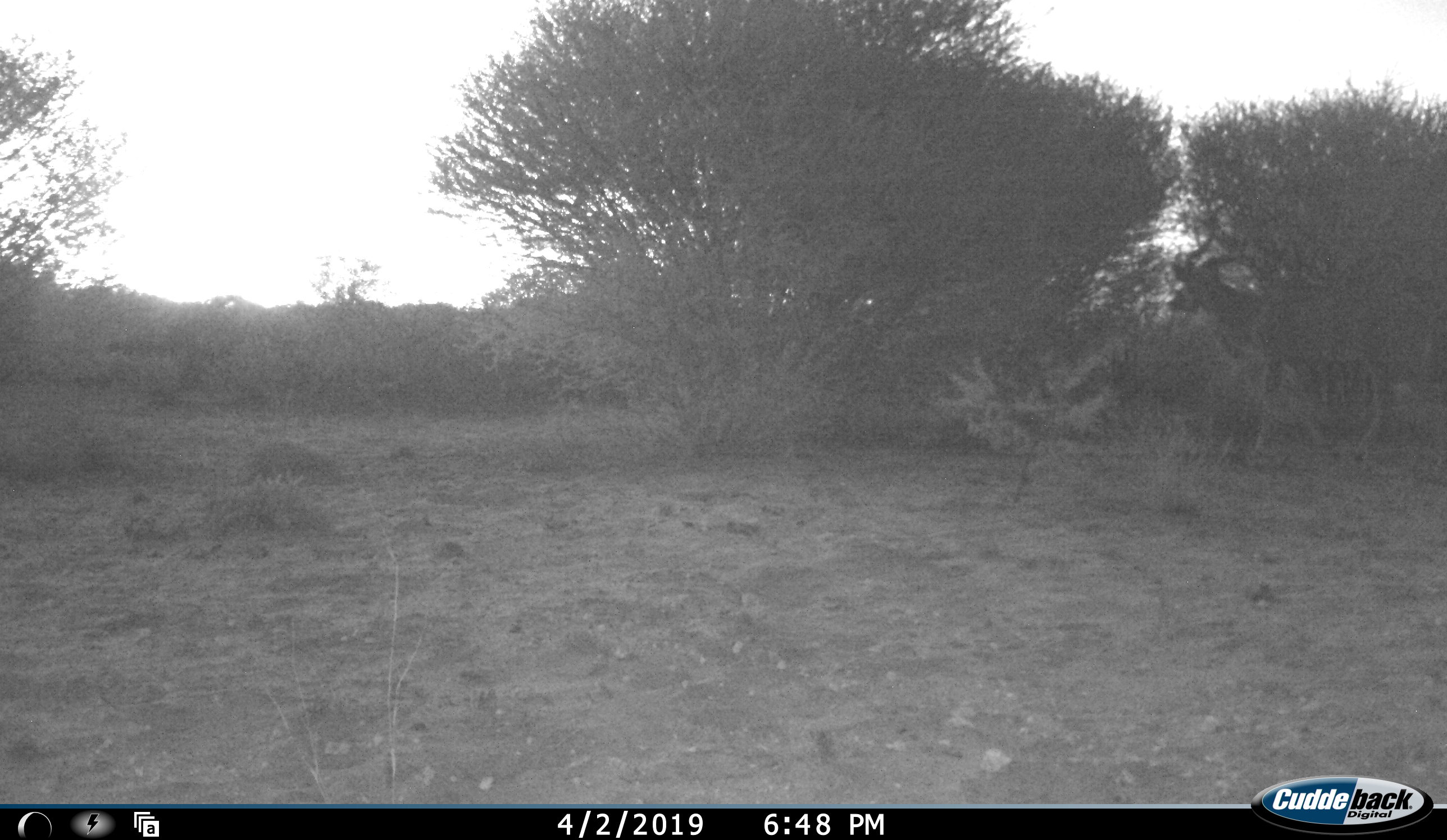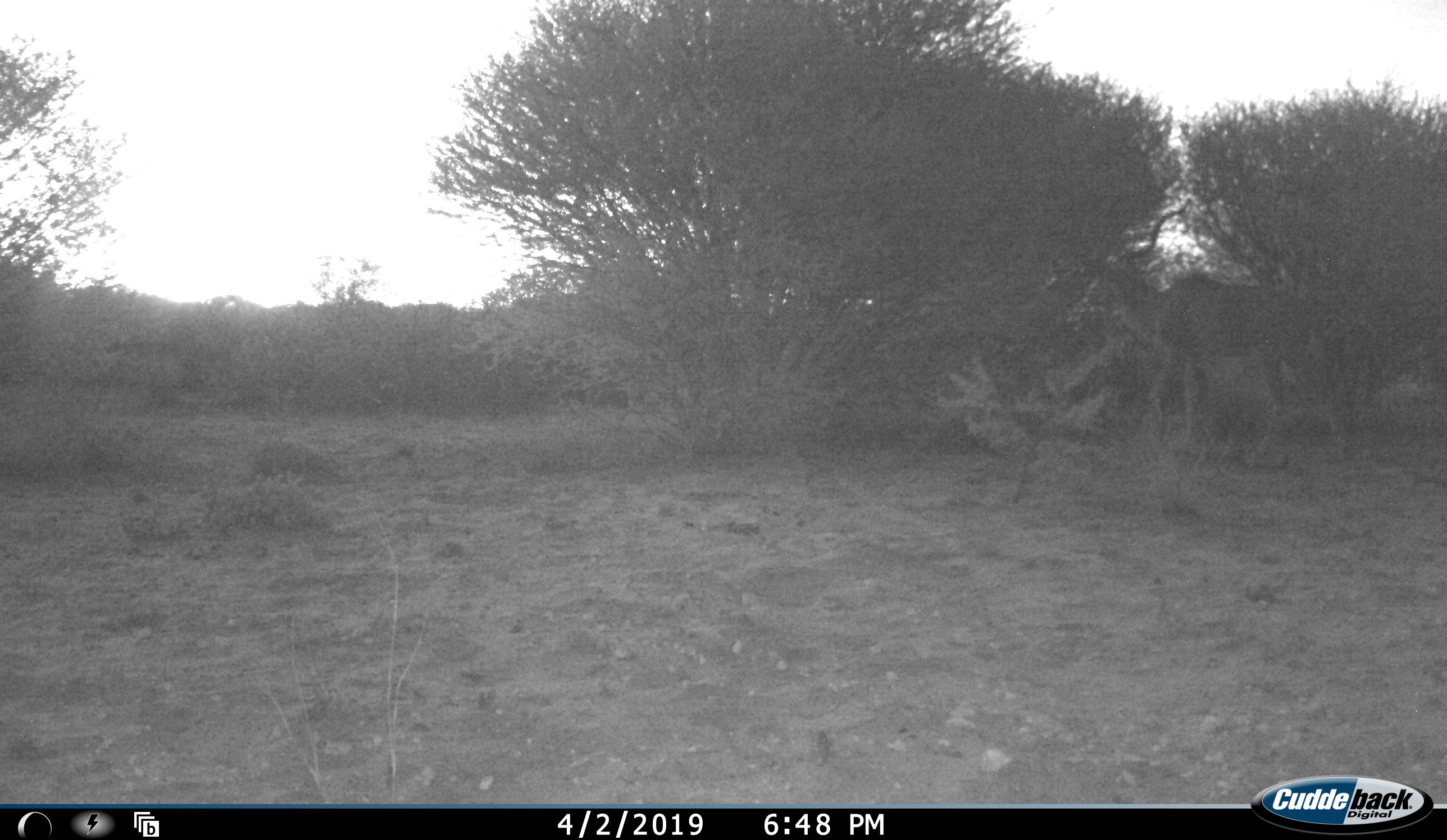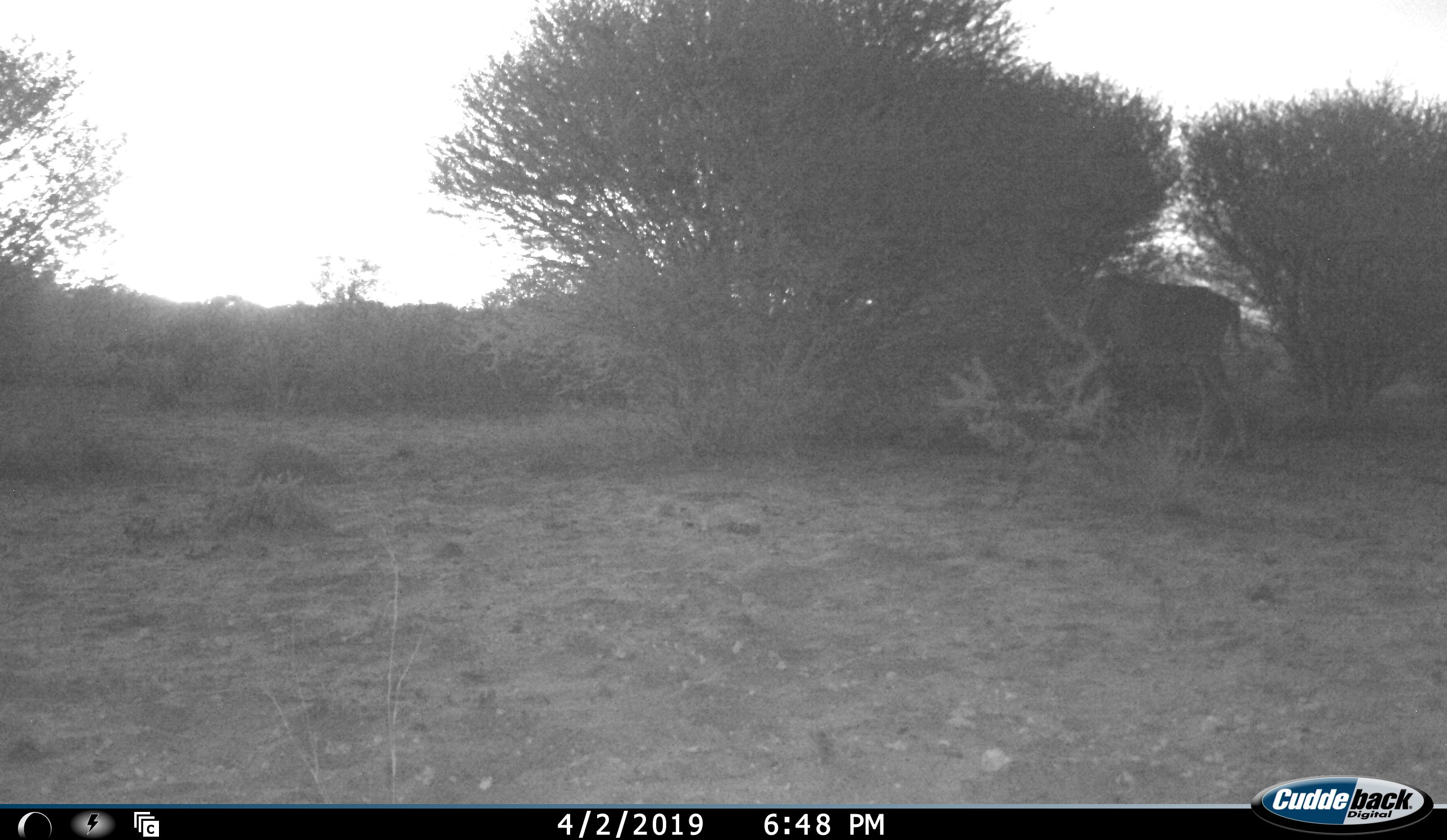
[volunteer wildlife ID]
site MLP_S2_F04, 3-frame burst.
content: unidentified animal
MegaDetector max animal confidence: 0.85